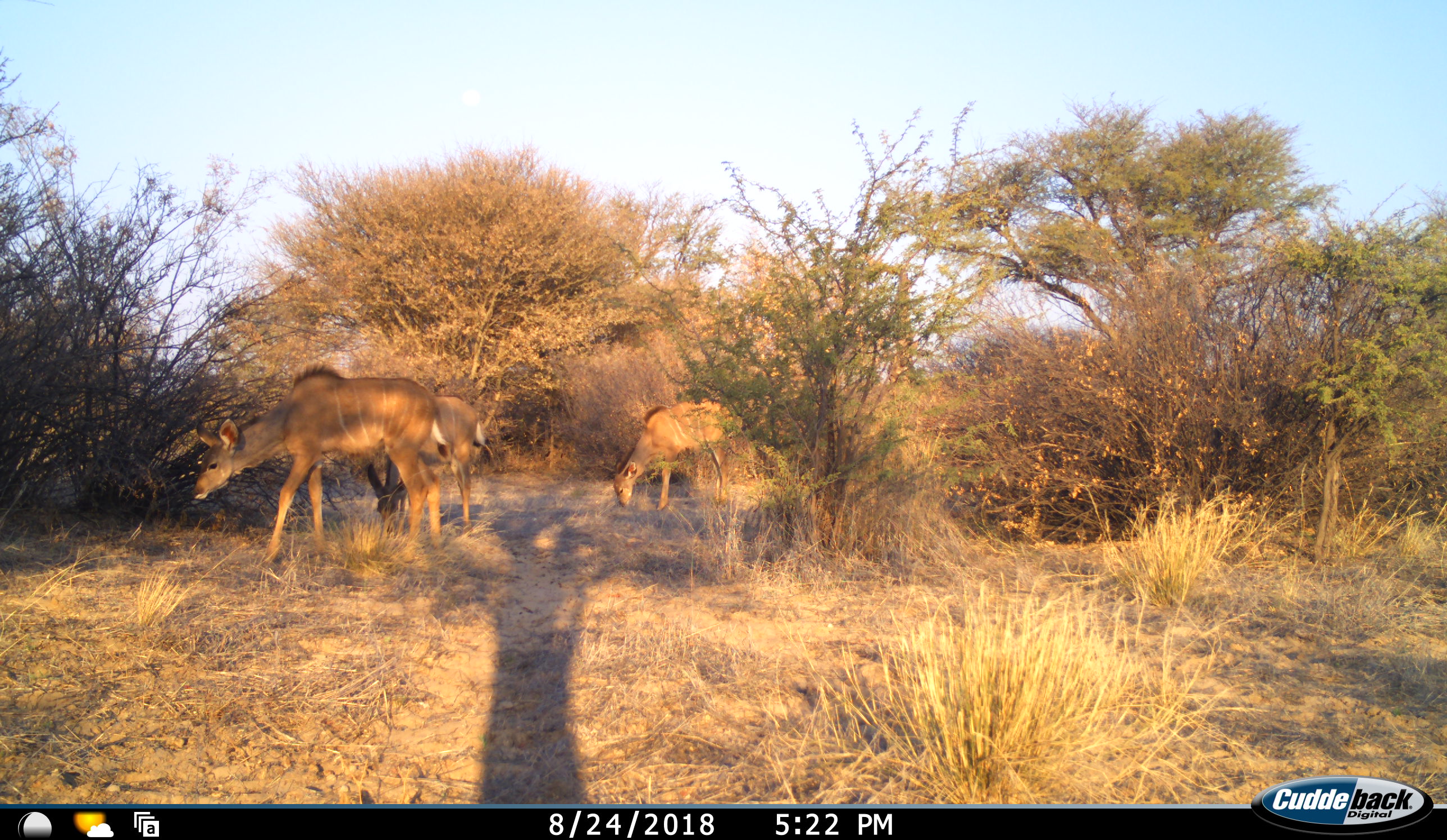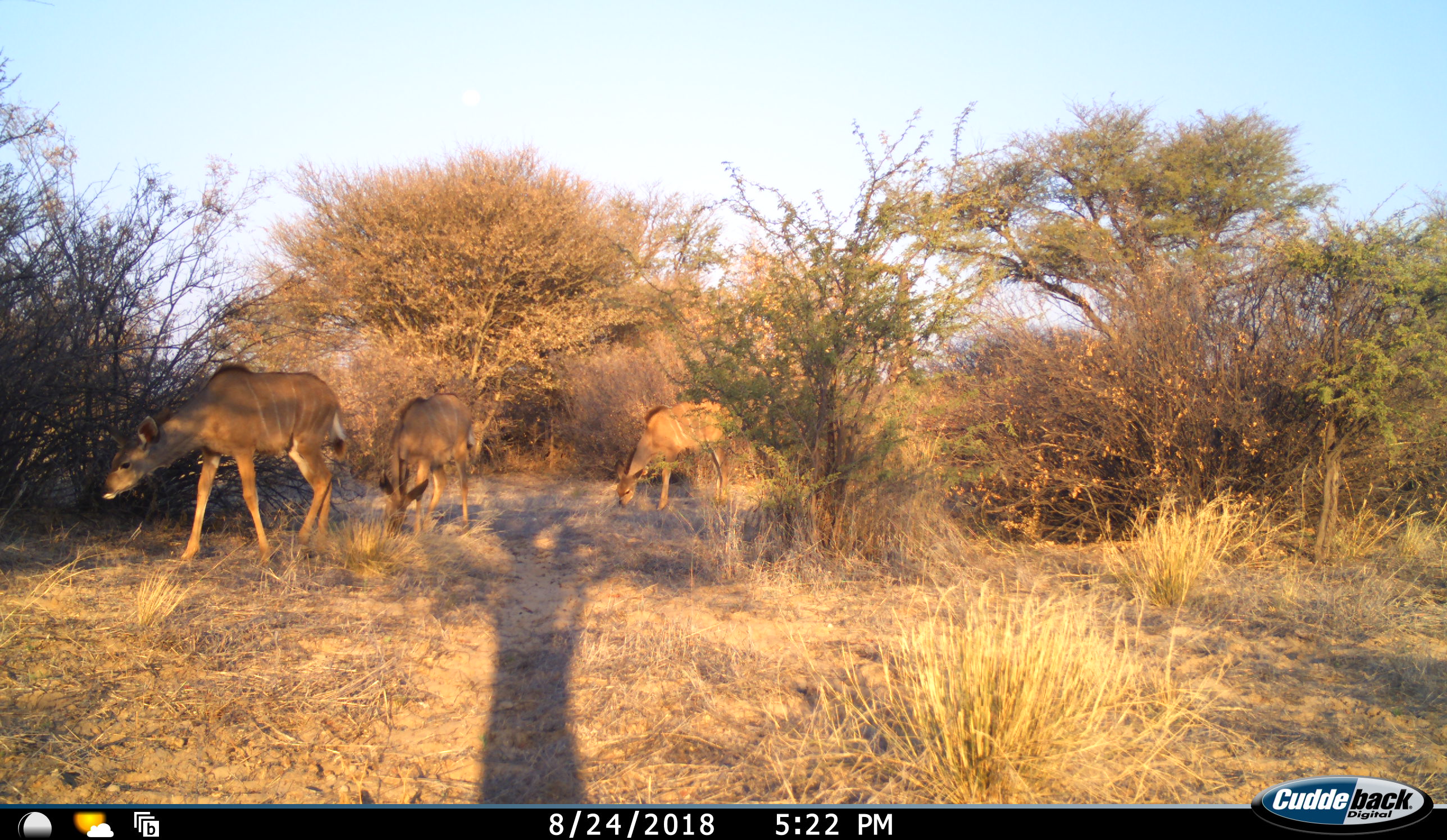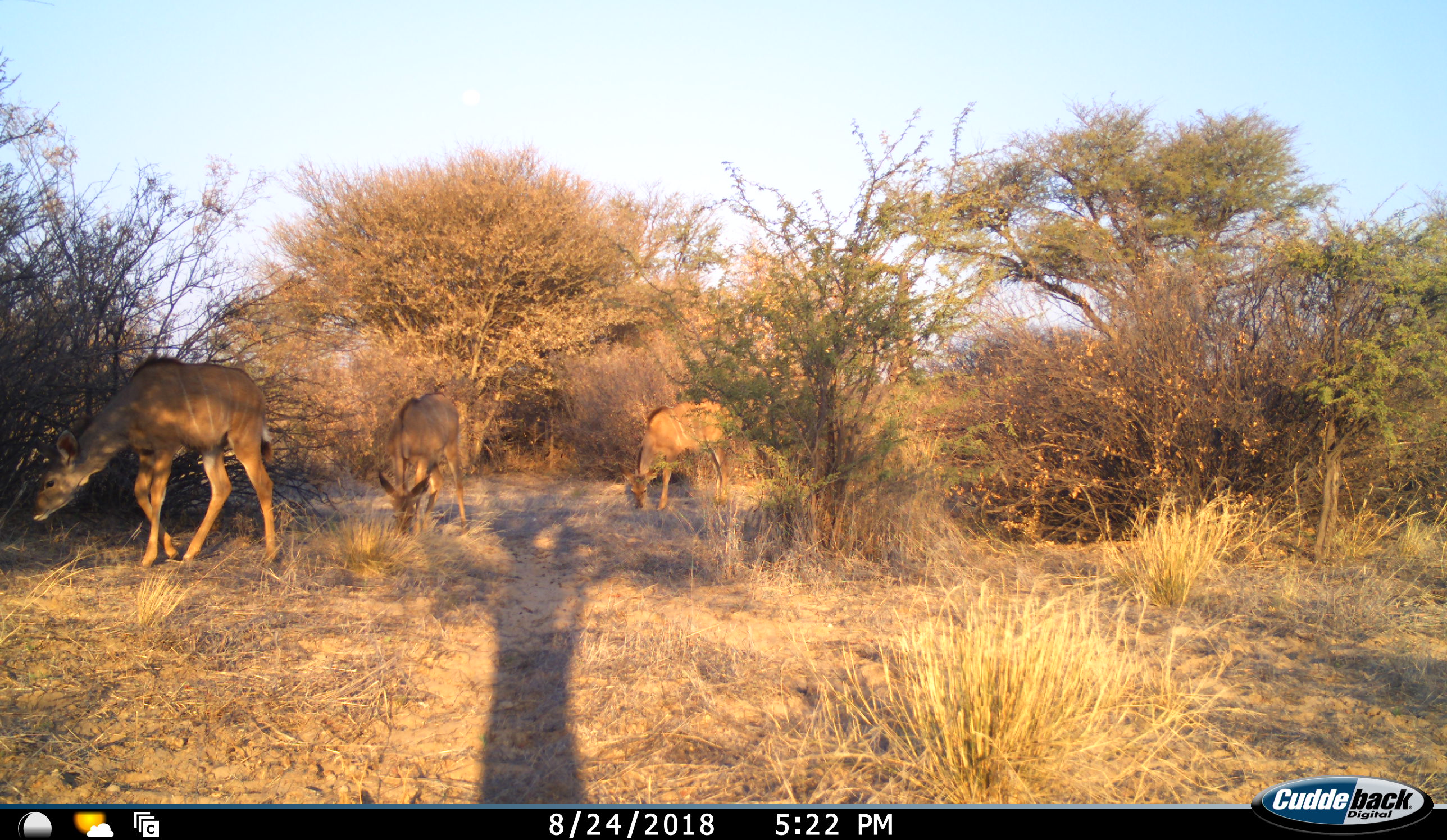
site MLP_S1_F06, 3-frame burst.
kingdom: Animalia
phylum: Chordata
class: Mammalia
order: Artiodactyla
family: Bovidae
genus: Tragelaphus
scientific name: Tragelaphus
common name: kudu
Kudu (Tragelaphus), count 3. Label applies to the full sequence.